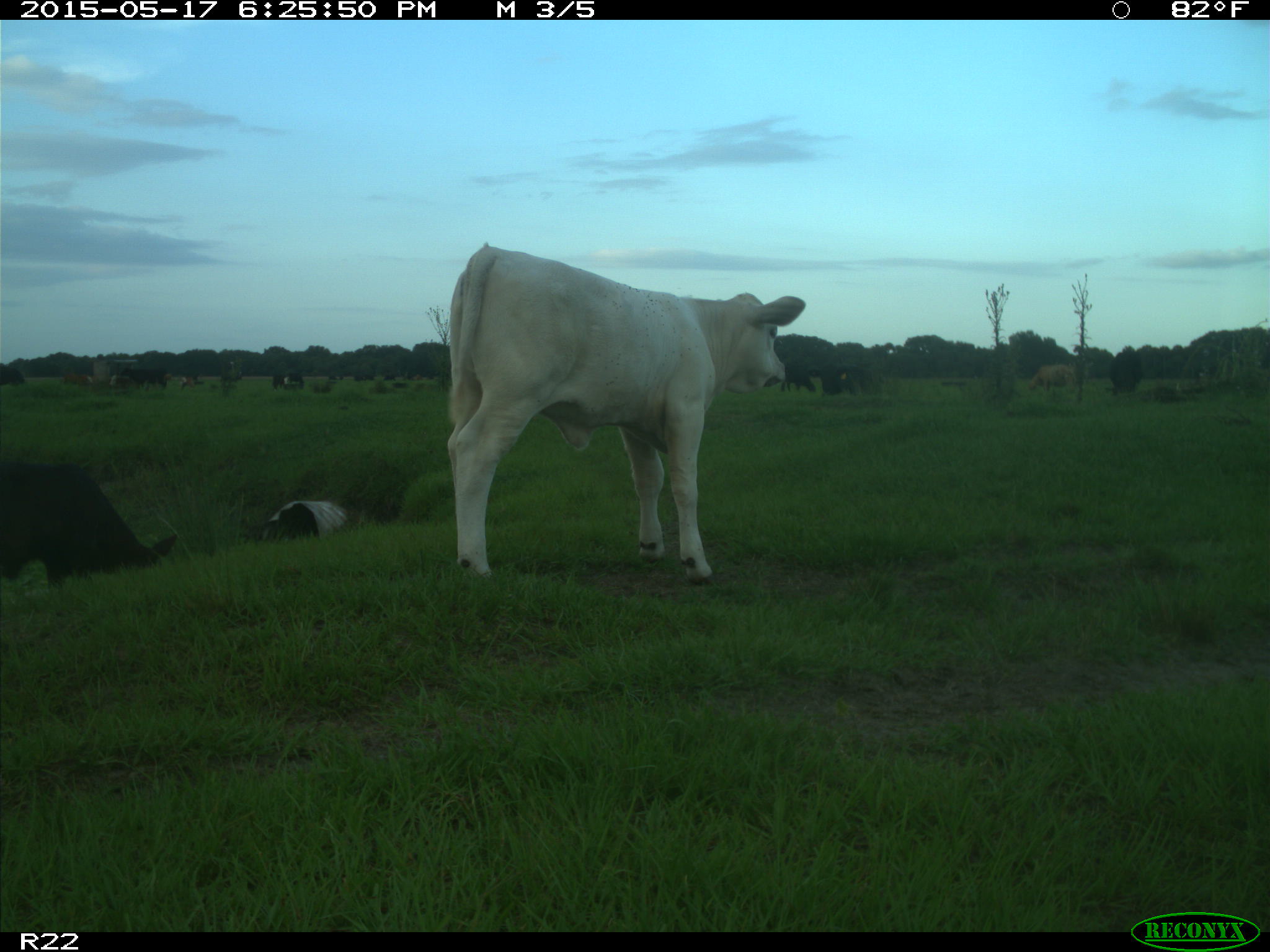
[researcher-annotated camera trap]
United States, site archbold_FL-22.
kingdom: Animalia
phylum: Chordata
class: Mammalia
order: Artiodactyla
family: Bovidae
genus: Bos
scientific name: Bos taurus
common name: domestic cow